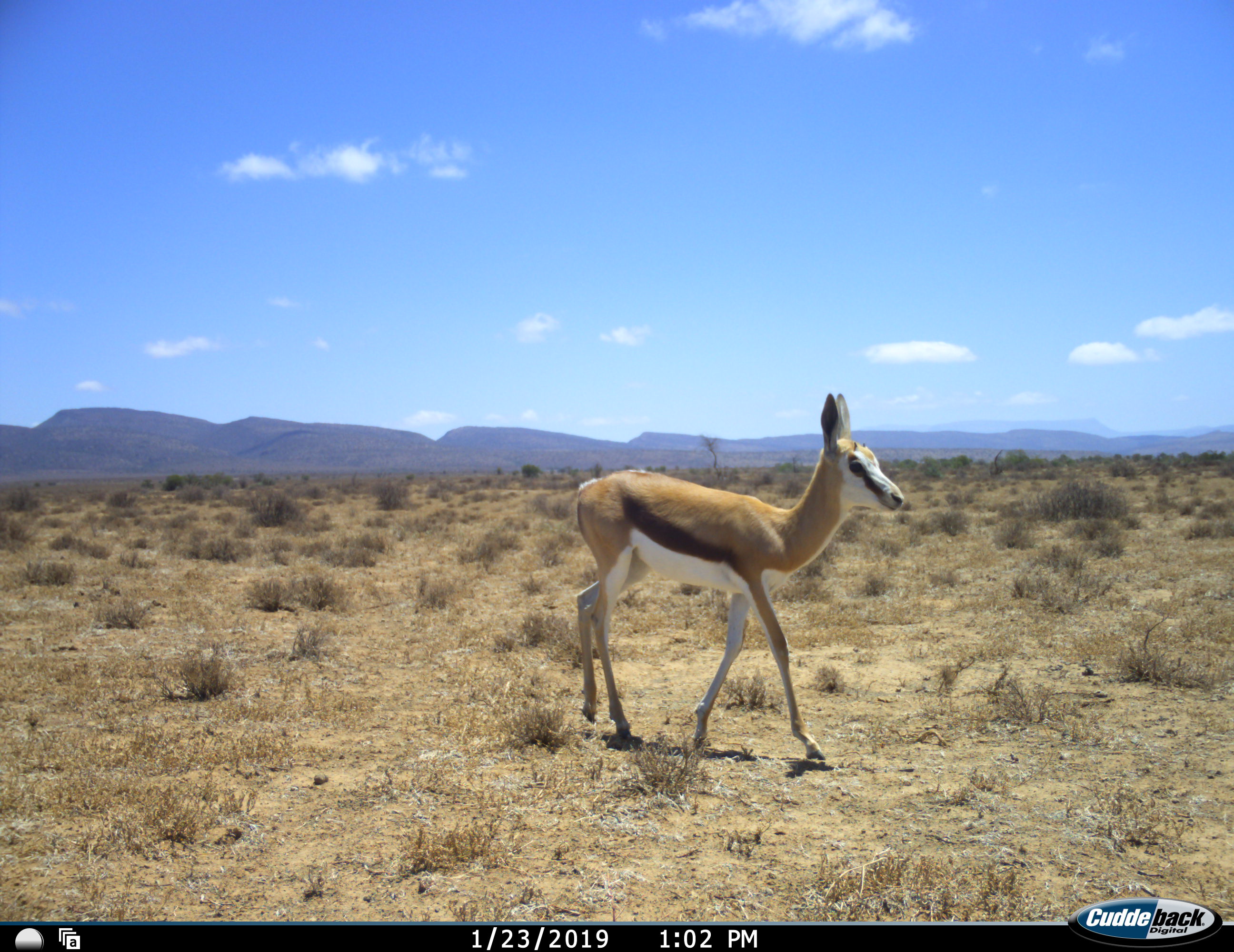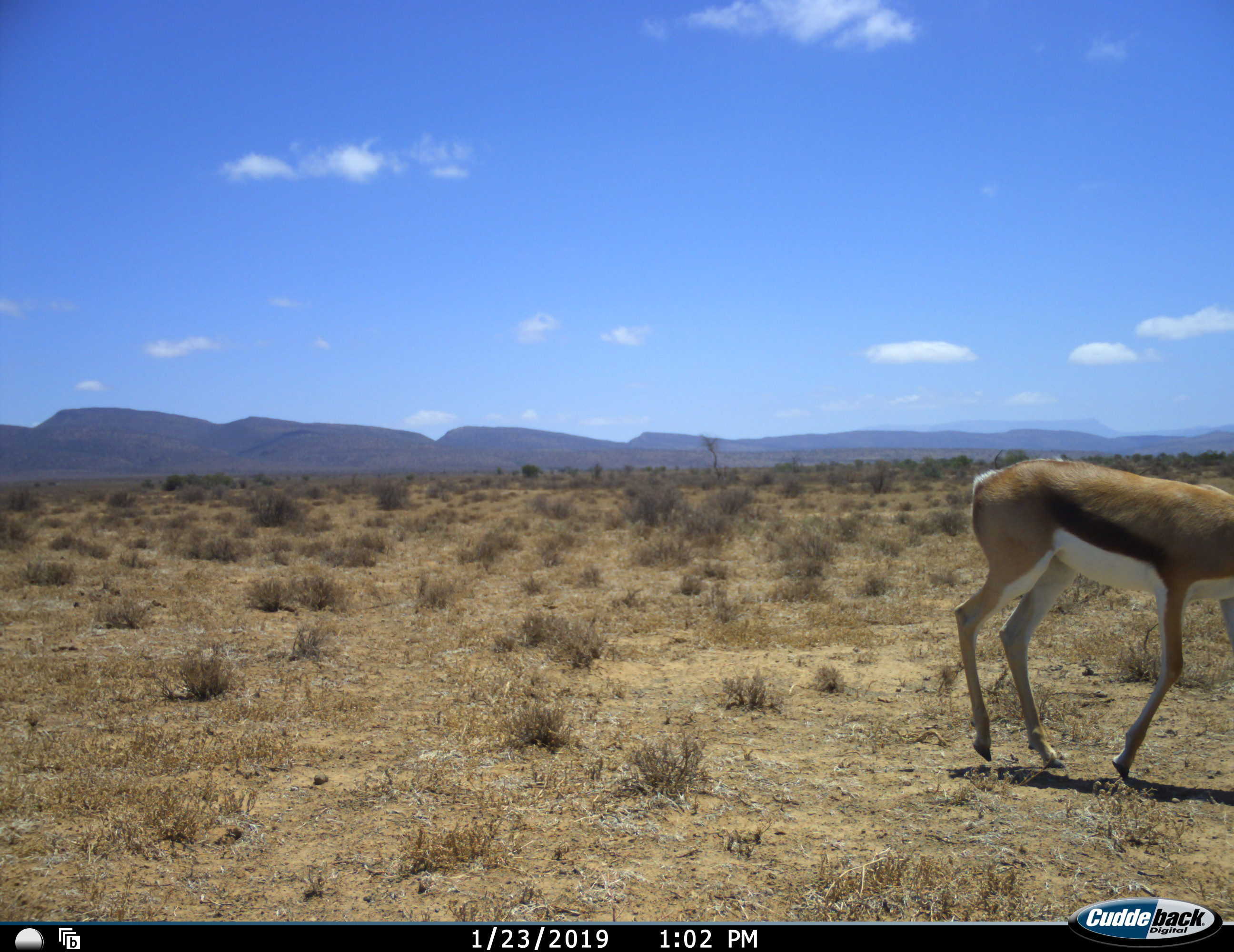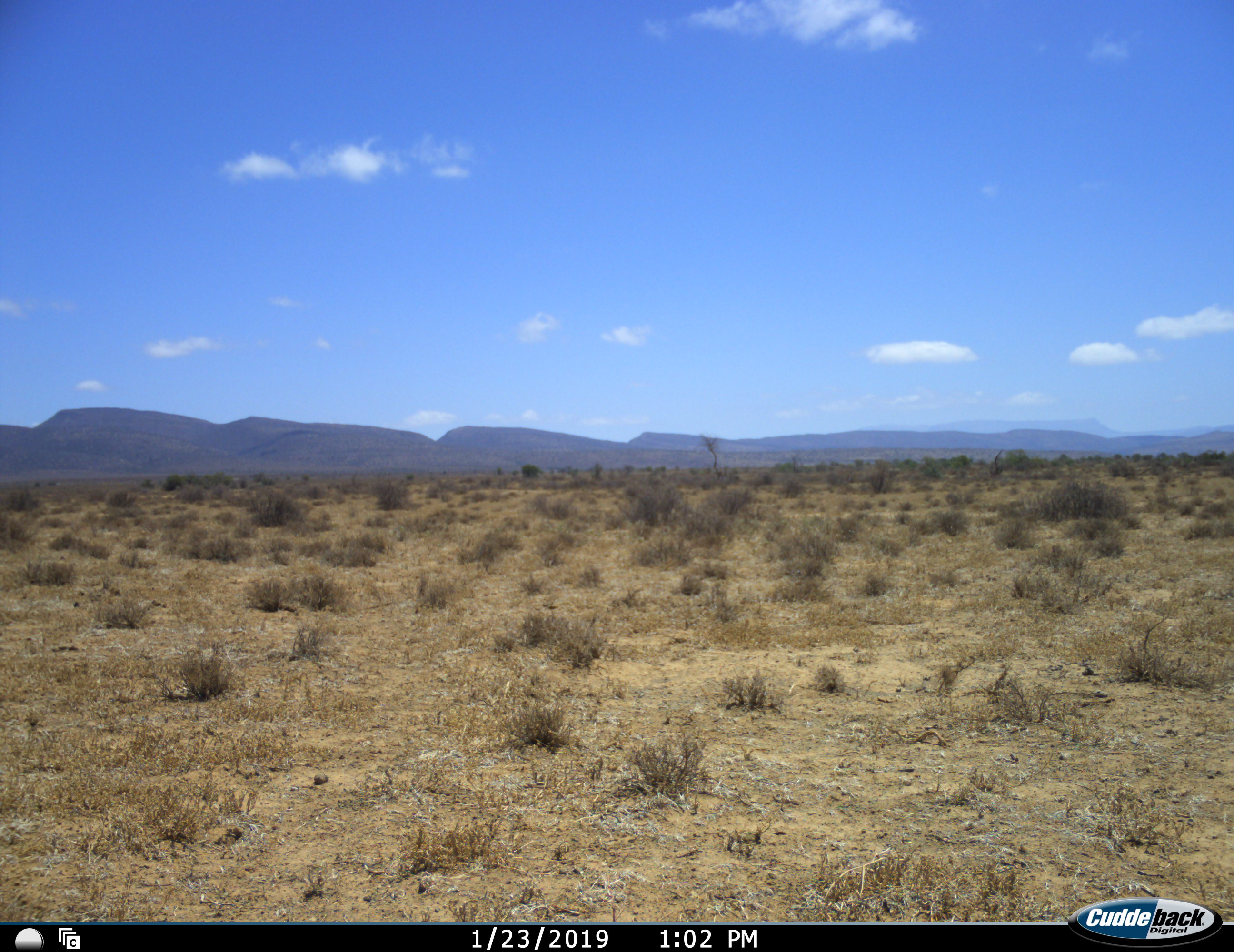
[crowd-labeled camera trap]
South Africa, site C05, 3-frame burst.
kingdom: Animalia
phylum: Chordata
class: Mammalia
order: Artiodactyla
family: Bovidae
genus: Antidorcas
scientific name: Antidorcas marsupialis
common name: springbok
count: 1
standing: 0%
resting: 0%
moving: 100%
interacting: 0%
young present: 50%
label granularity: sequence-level